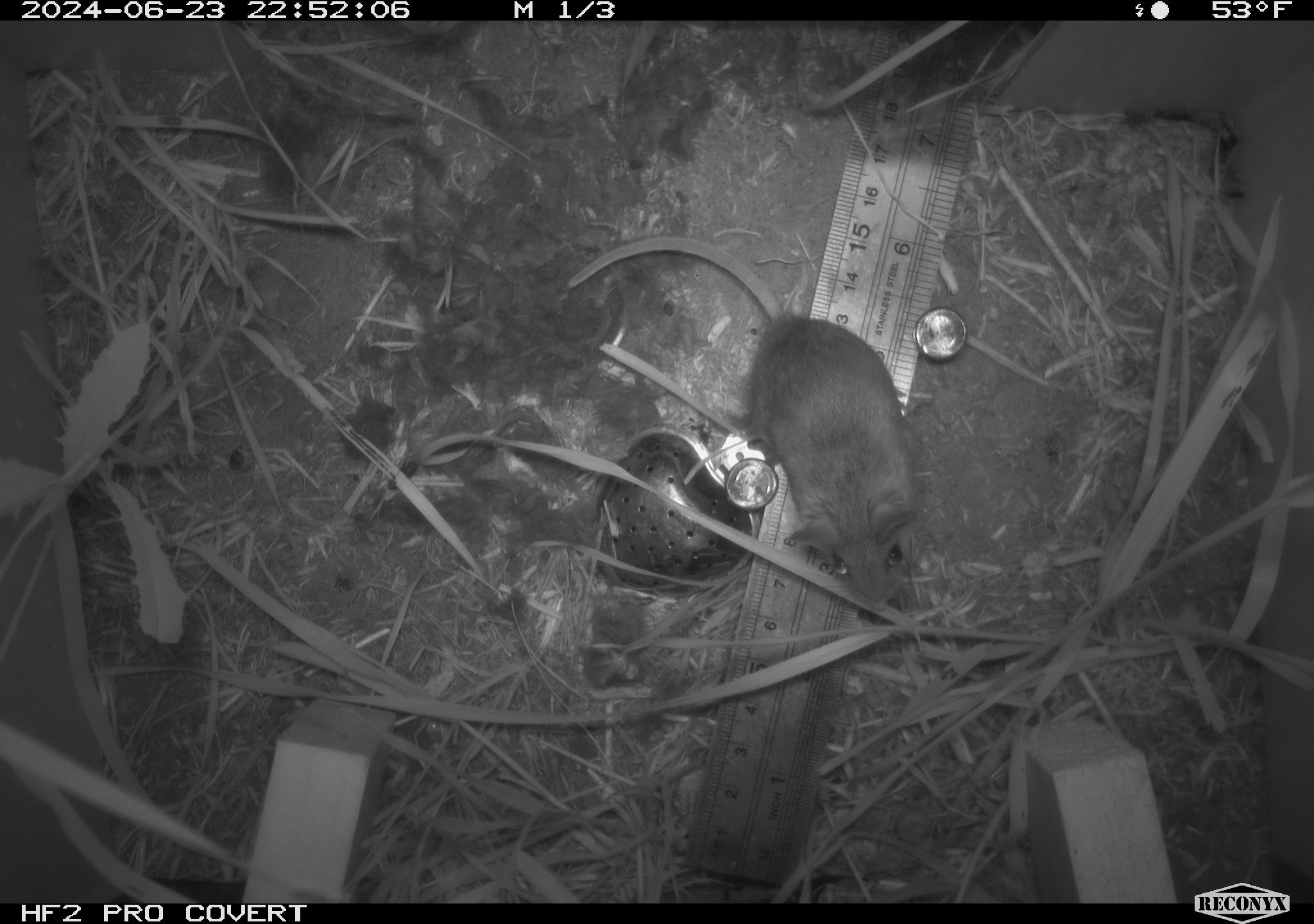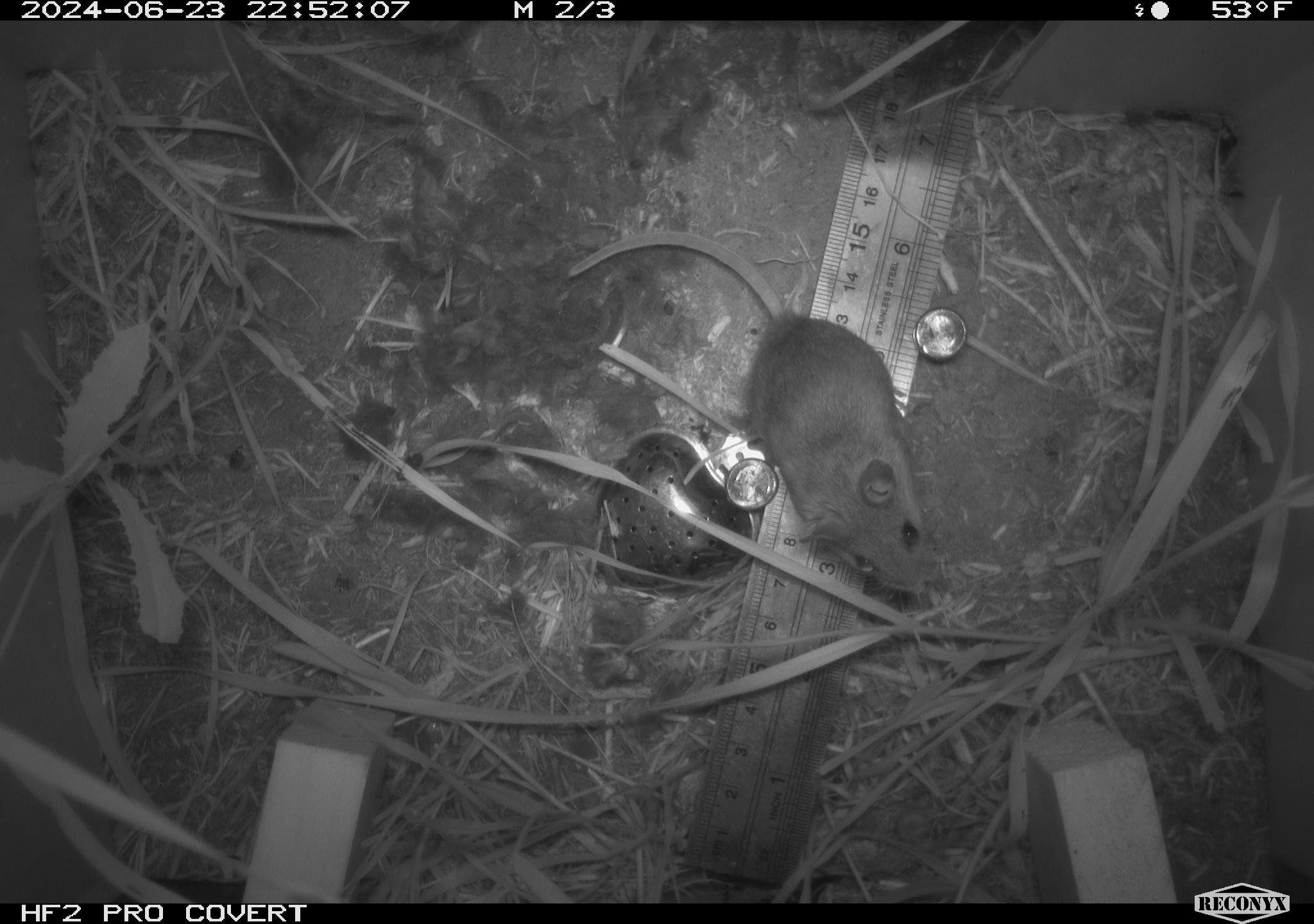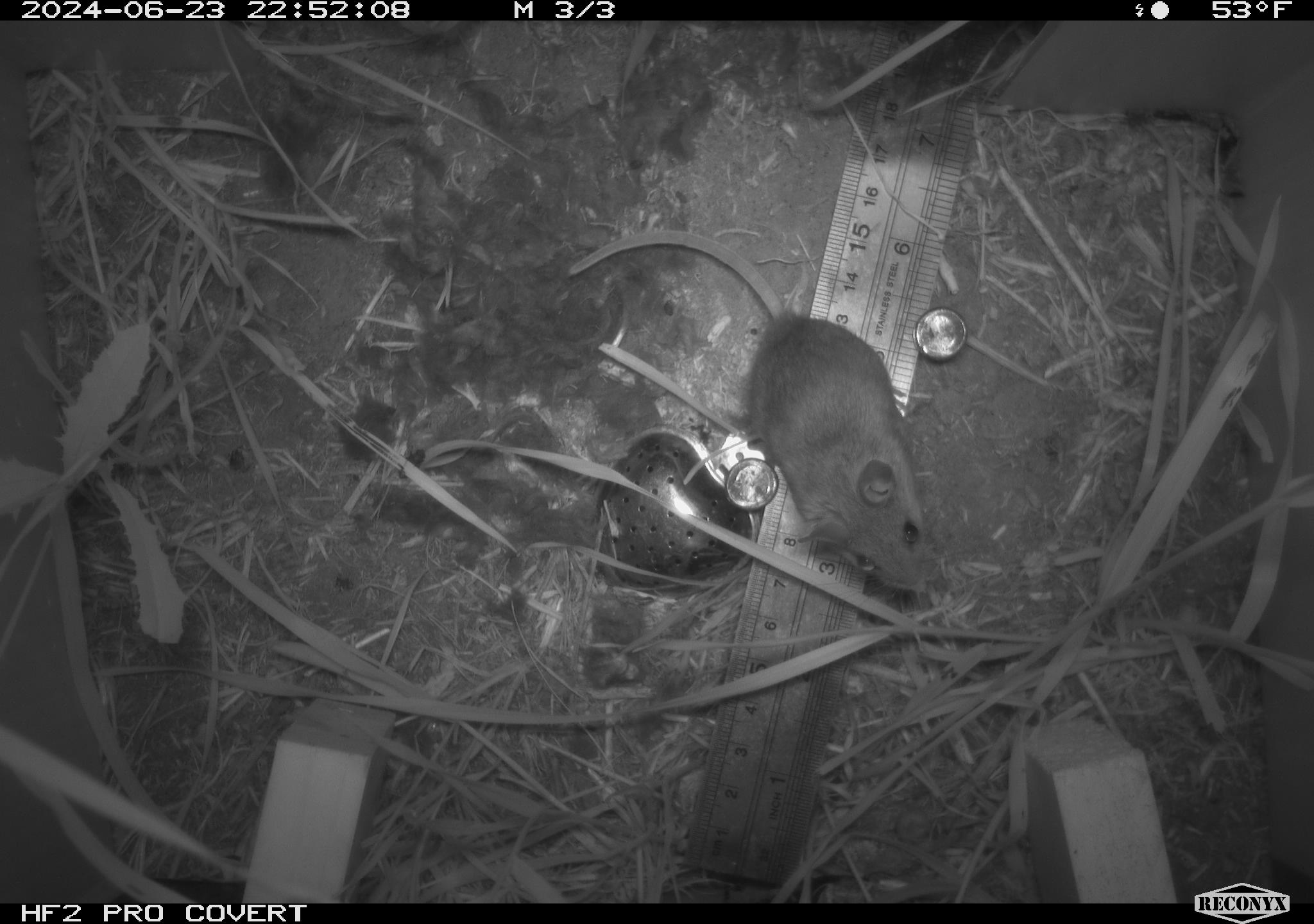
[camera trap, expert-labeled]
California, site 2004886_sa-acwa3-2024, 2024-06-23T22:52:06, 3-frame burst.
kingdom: Animalia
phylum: Chordata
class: Mammalia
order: Rodentia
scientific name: Rodentia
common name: mouse species